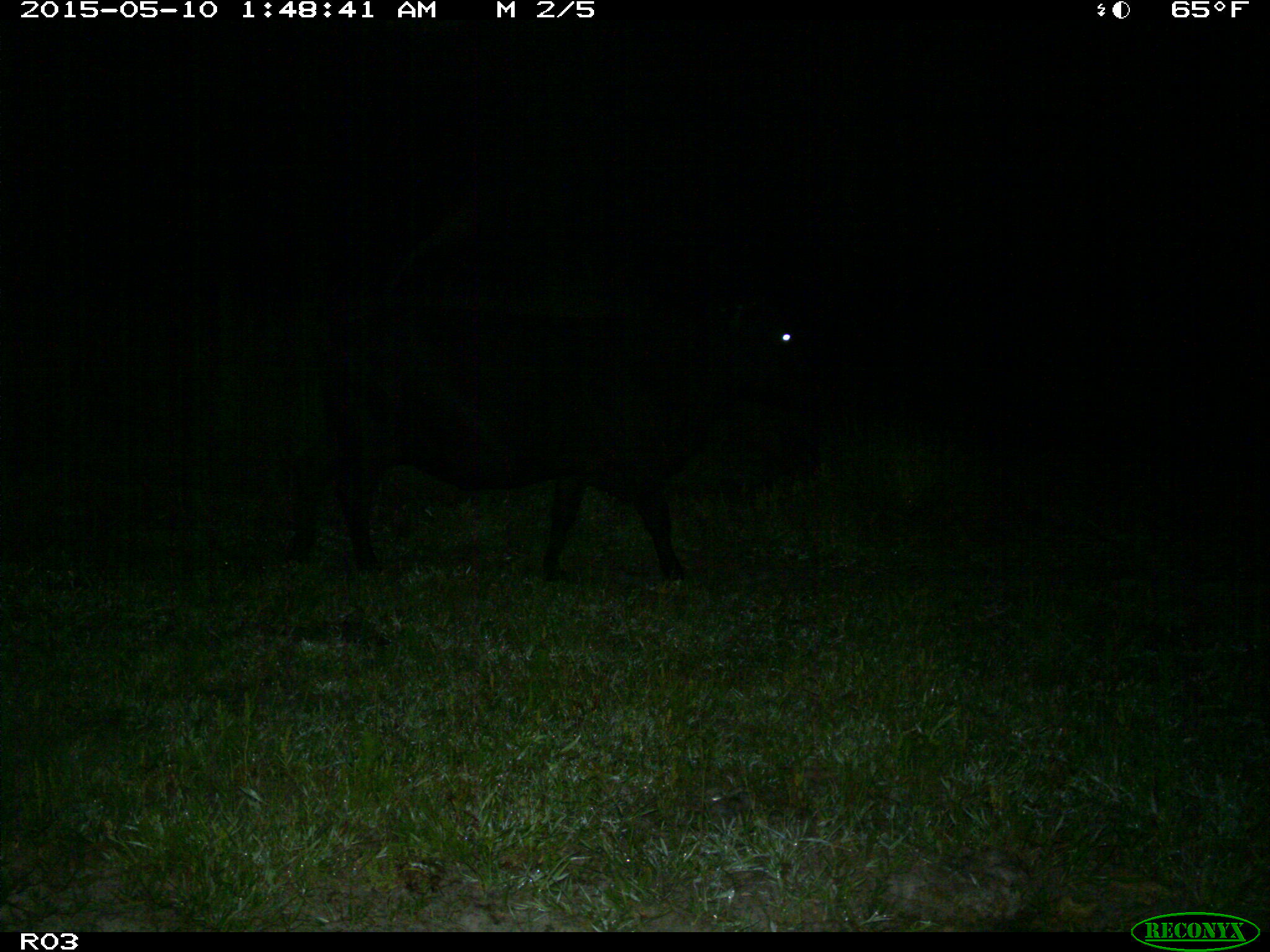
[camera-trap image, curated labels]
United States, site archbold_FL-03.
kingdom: Animalia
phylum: Chordata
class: Mammalia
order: Artiodactyla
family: Bovidae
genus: Bos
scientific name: Bos taurus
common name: domestic cow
Bos taurus (domestic cow).